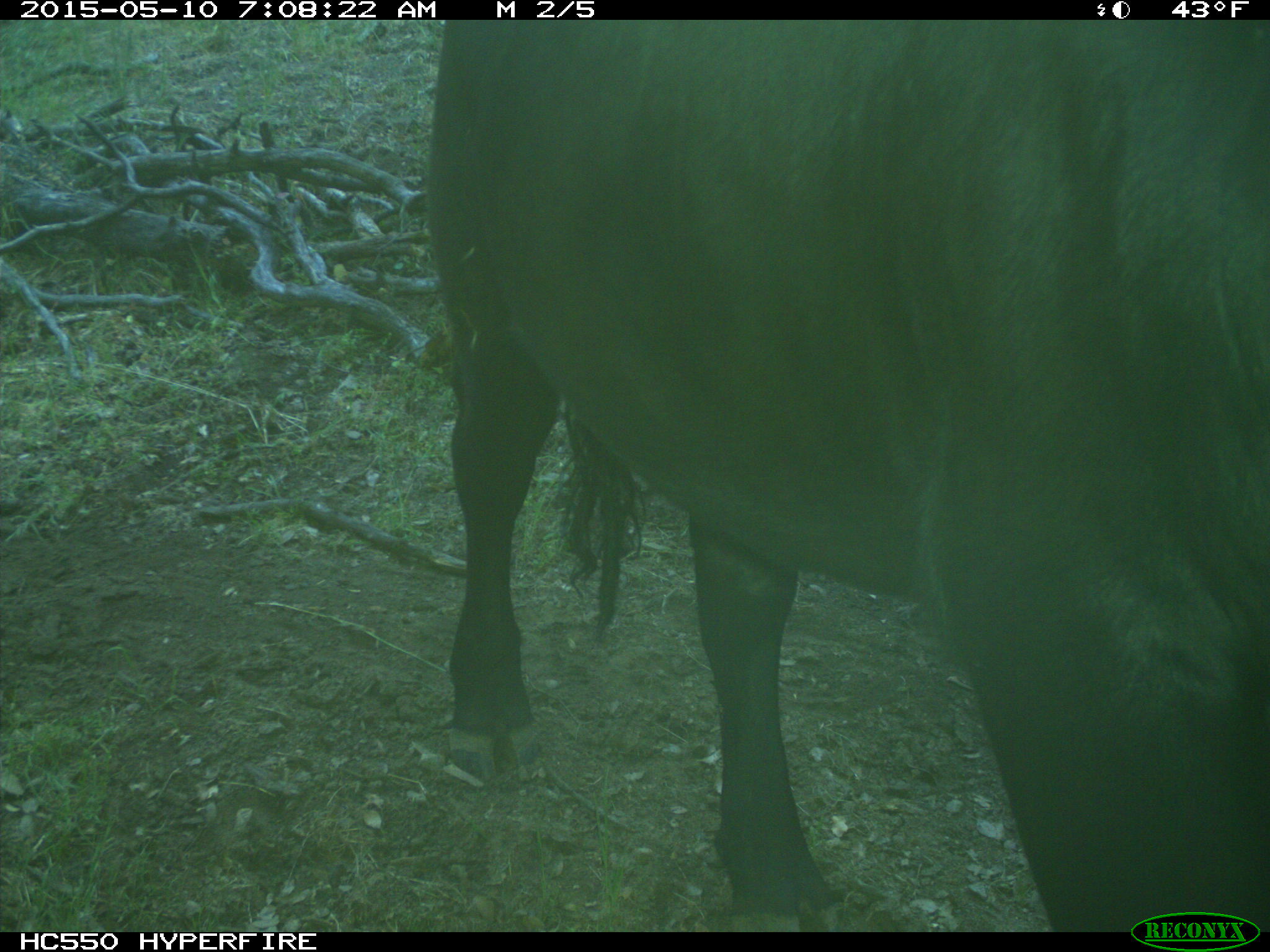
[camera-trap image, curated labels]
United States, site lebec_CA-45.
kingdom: Animalia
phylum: Chordata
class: Mammalia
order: Artiodactyla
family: Bovidae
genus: Bos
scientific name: Bos taurus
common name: domestic cow